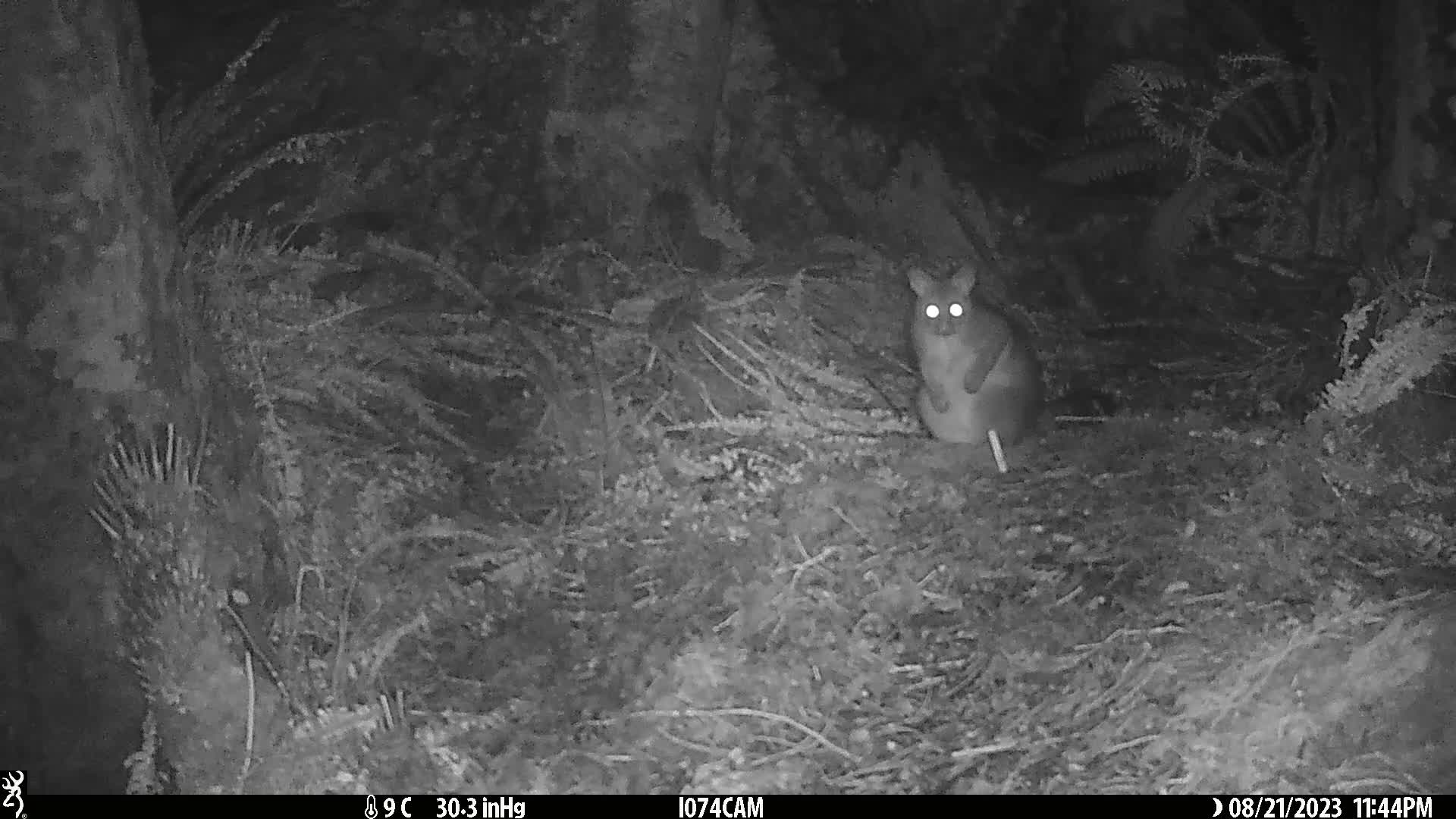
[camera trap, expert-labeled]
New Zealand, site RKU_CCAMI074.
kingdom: Animalia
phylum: Chordata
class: Mammalia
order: Diprotodontia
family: Phalangeridae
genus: Trichosurus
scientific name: Trichosurus vulpecula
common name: common brushtail possum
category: possum